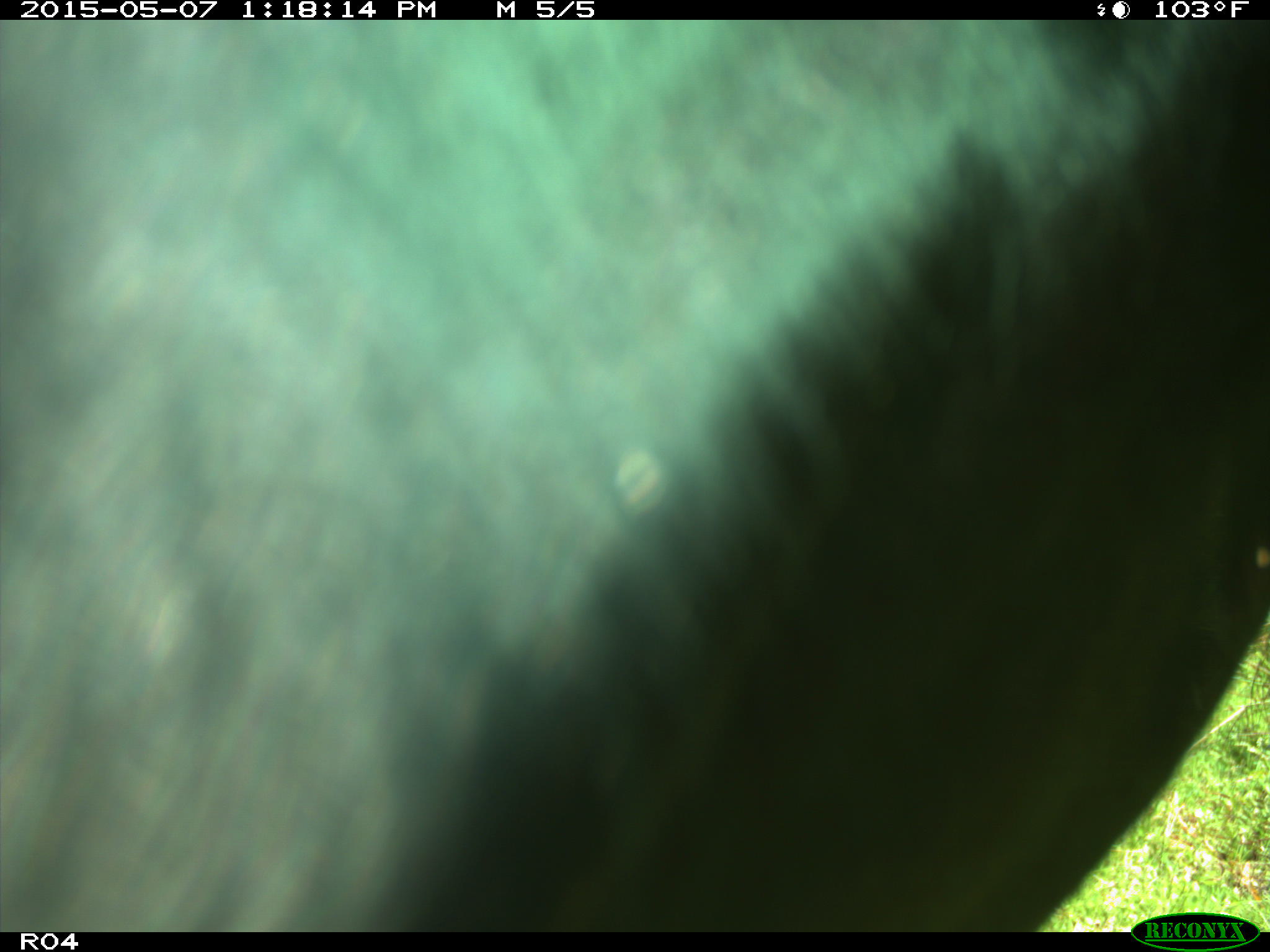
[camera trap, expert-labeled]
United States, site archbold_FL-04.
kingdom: Animalia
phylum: Chordata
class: Mammalia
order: Artiodactyla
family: Bovidae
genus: Bos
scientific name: Bos taurus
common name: domestic cow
Bos taurus (domestic cow).